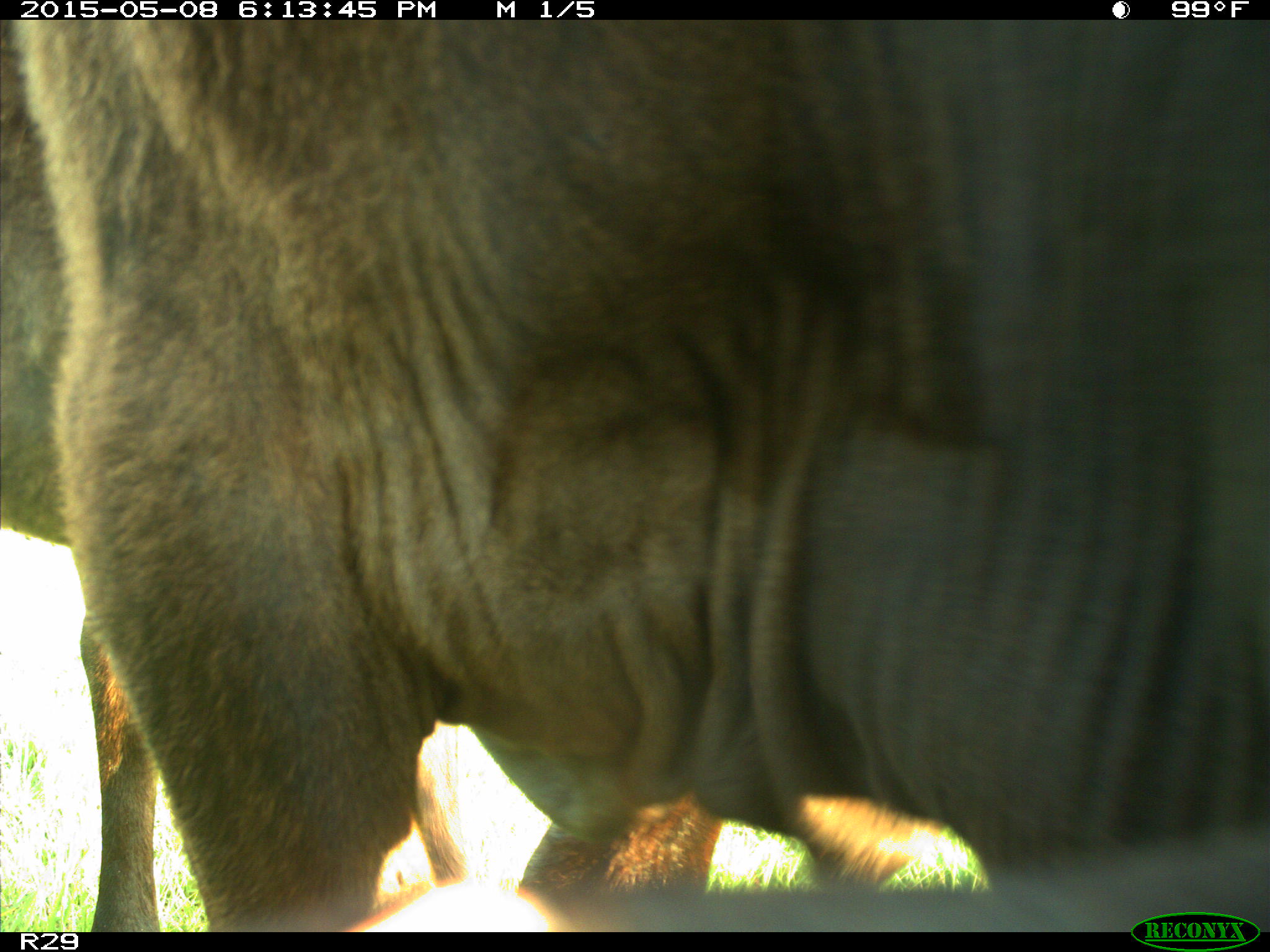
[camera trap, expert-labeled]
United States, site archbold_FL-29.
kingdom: Animalia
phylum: Chordata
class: Mammalia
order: Artiodactyla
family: Bovidae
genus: Bos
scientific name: Bos taurus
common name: domestic cow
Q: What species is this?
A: Bos taurus (domestic cow).